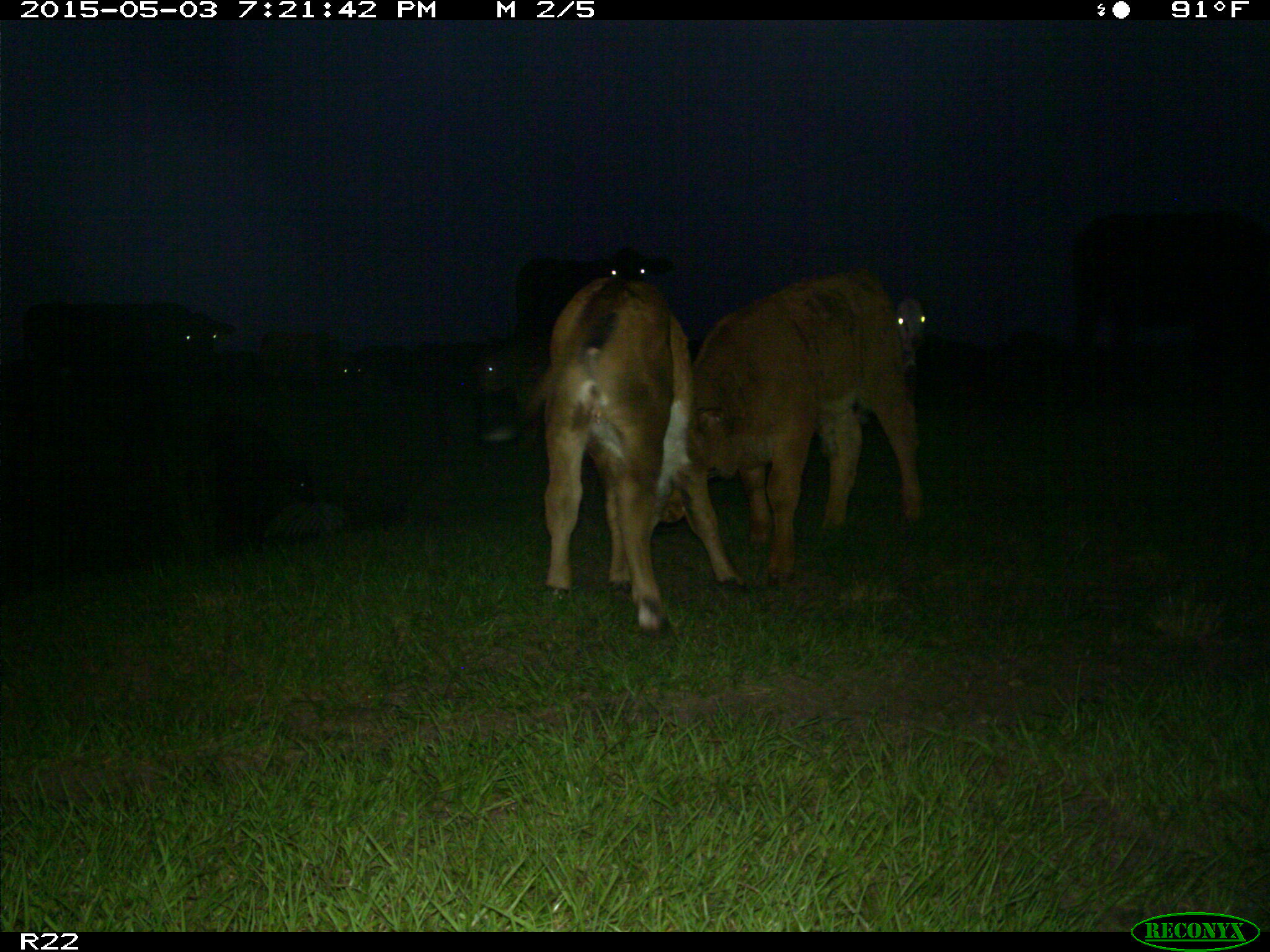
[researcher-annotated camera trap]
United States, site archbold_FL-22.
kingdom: Animalia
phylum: Chordata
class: Mammalia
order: Artiodactyla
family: Bovidae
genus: Bos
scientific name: Bos taurus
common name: domestic cow